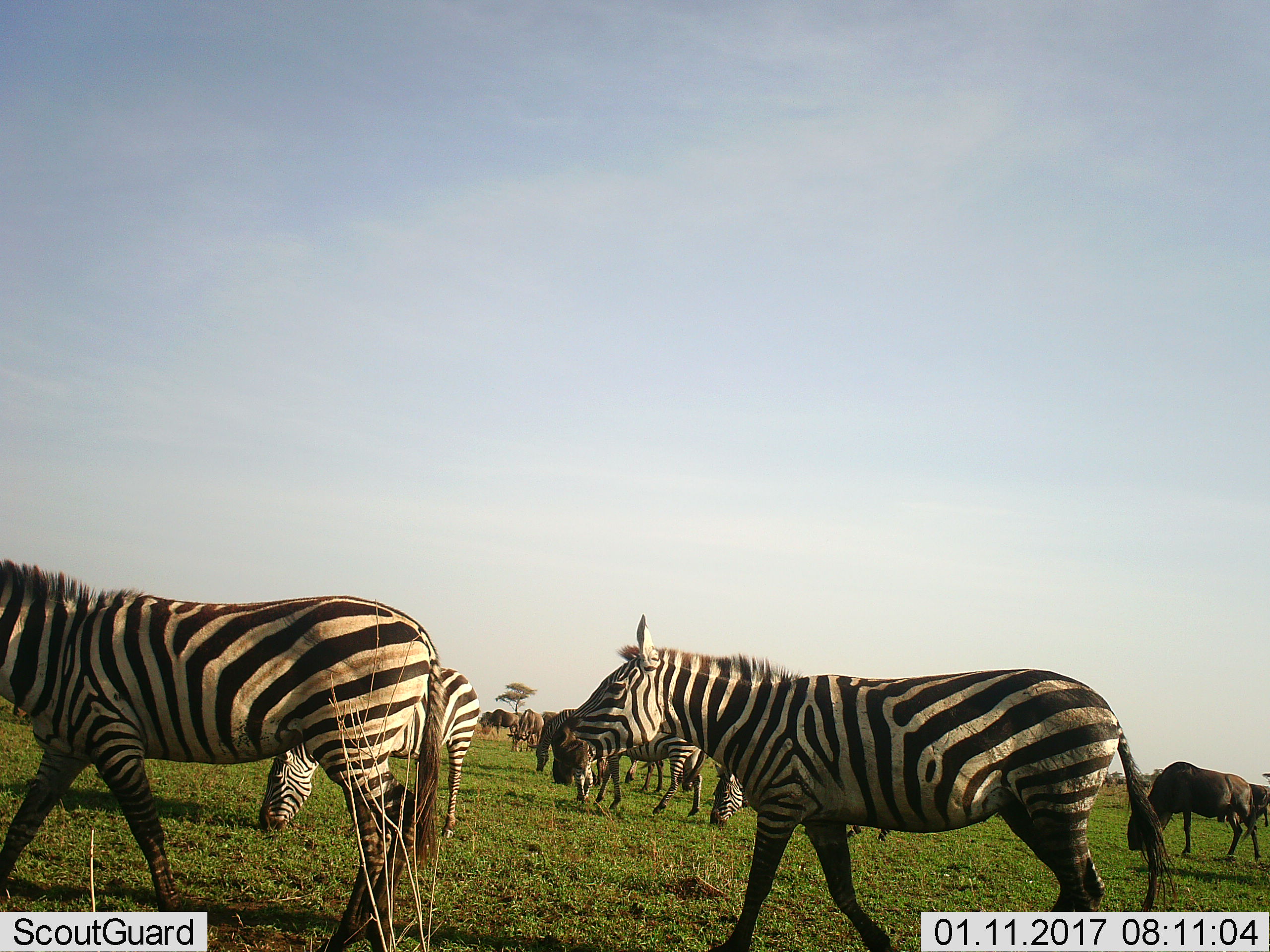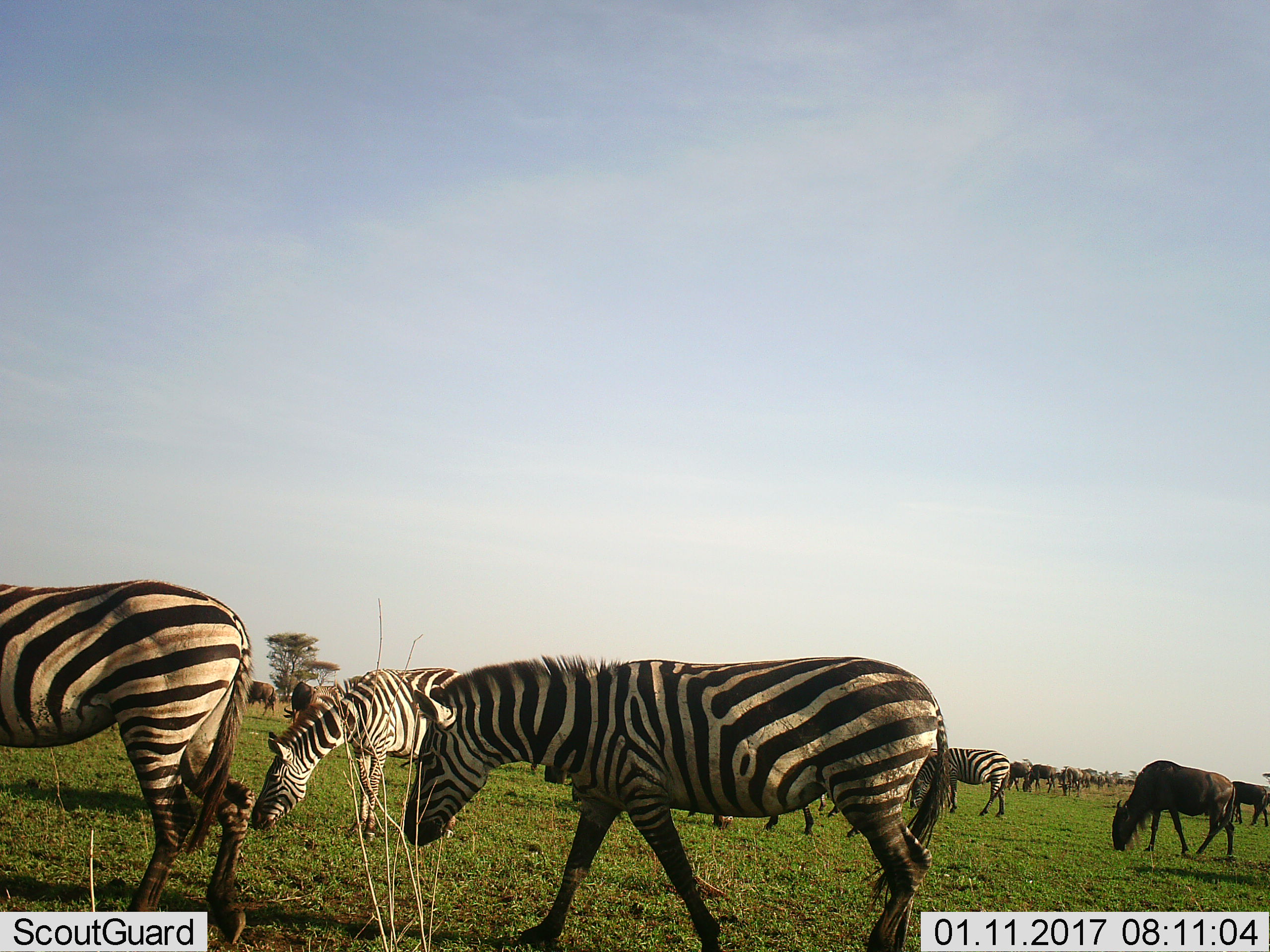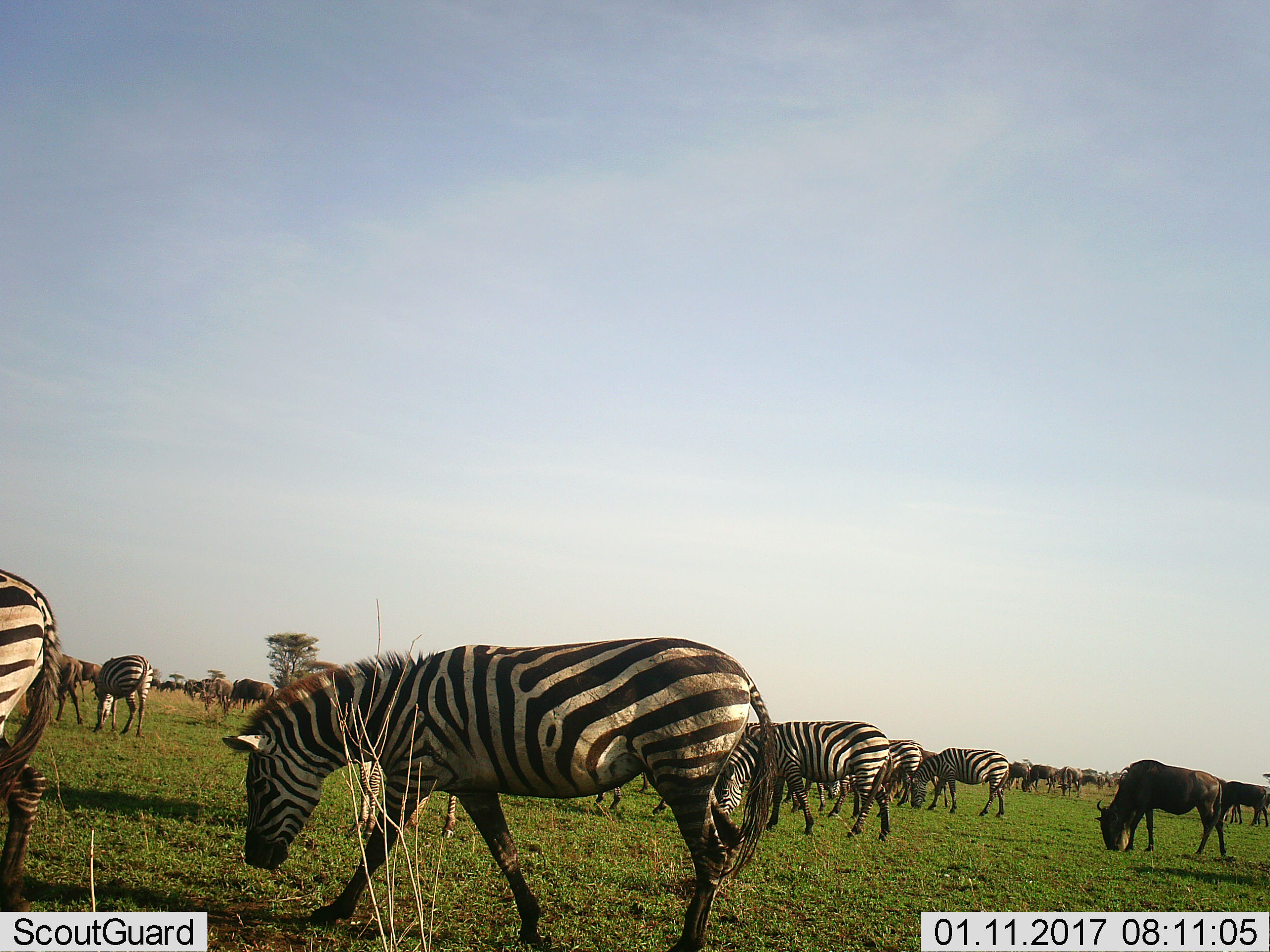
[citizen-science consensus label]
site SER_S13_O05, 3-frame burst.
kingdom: Animalia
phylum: Chordata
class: Mammalia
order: Artiodactyla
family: Bovidae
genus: Connochaetes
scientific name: Connochaetes taurinus taurinus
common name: blue wildebeest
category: wildebeestblue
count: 5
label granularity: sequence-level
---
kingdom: Animalia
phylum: Chordata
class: Mammalia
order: Perissodactyla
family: Equidae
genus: Equus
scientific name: Equus quagga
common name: plains zebra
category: zebraplains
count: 7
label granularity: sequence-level